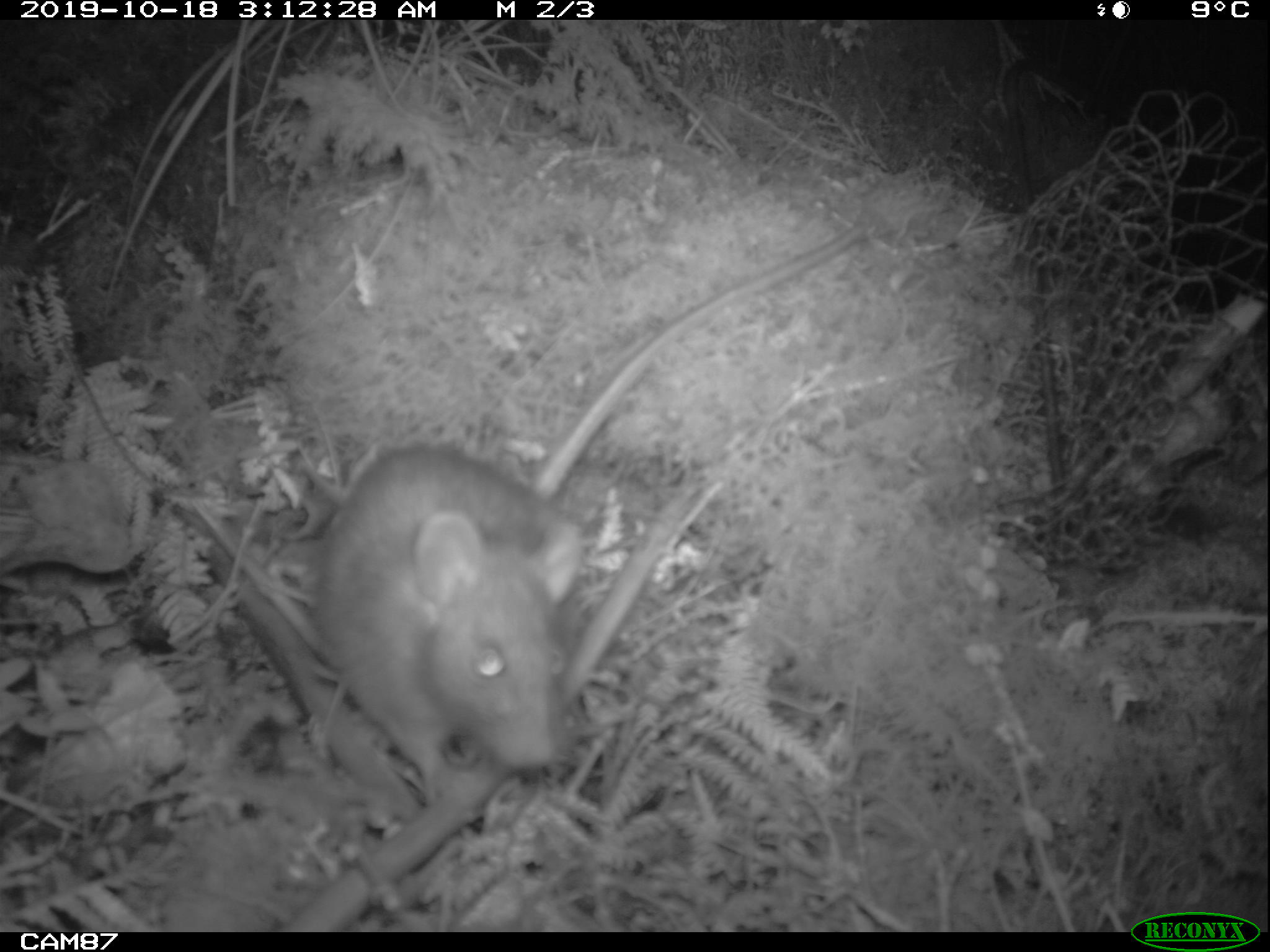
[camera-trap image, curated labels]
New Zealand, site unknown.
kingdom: Animalia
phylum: Chordata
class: Mammalia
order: Rodentia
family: Muridae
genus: Rattus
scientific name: Rattus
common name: rat